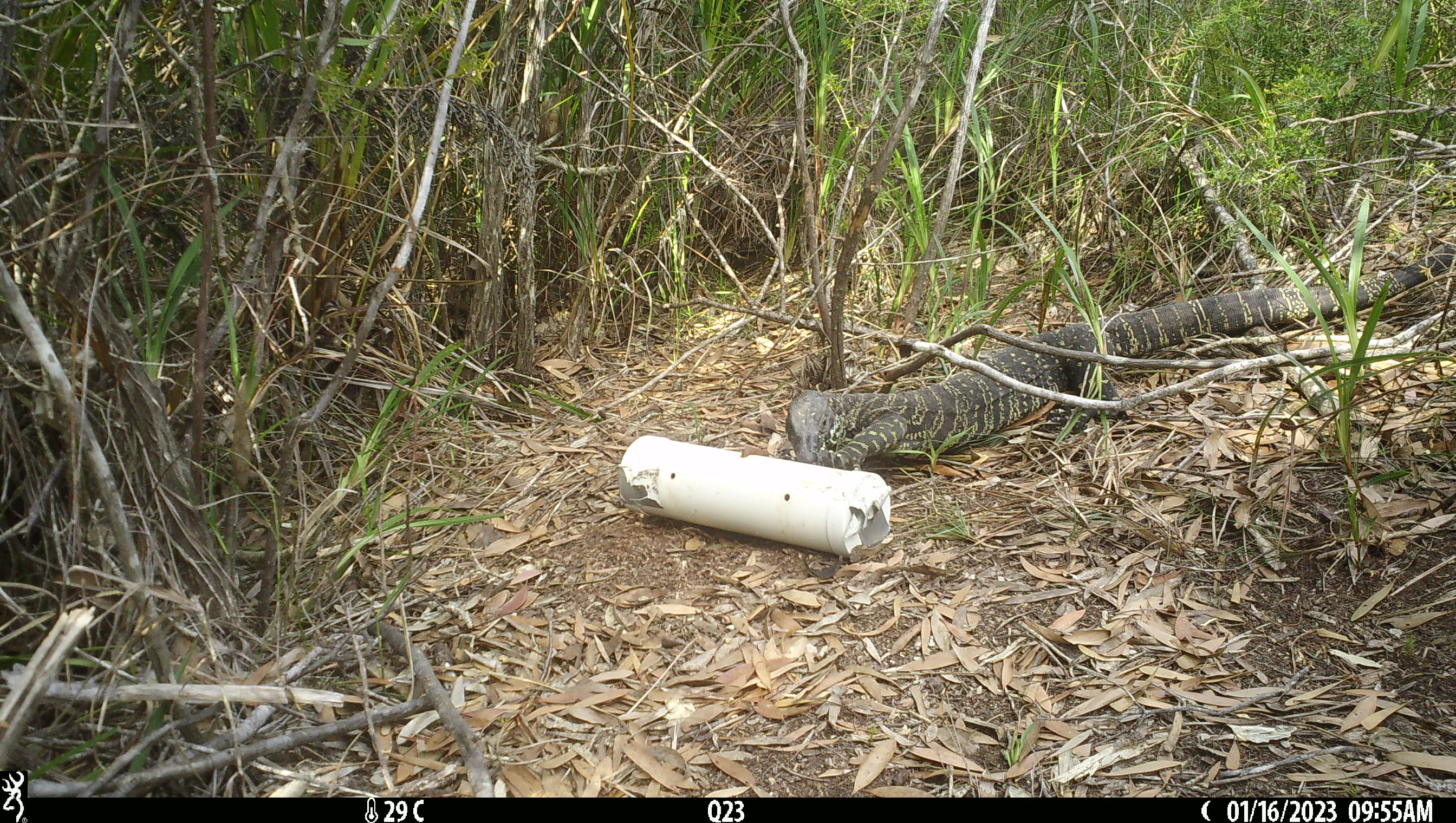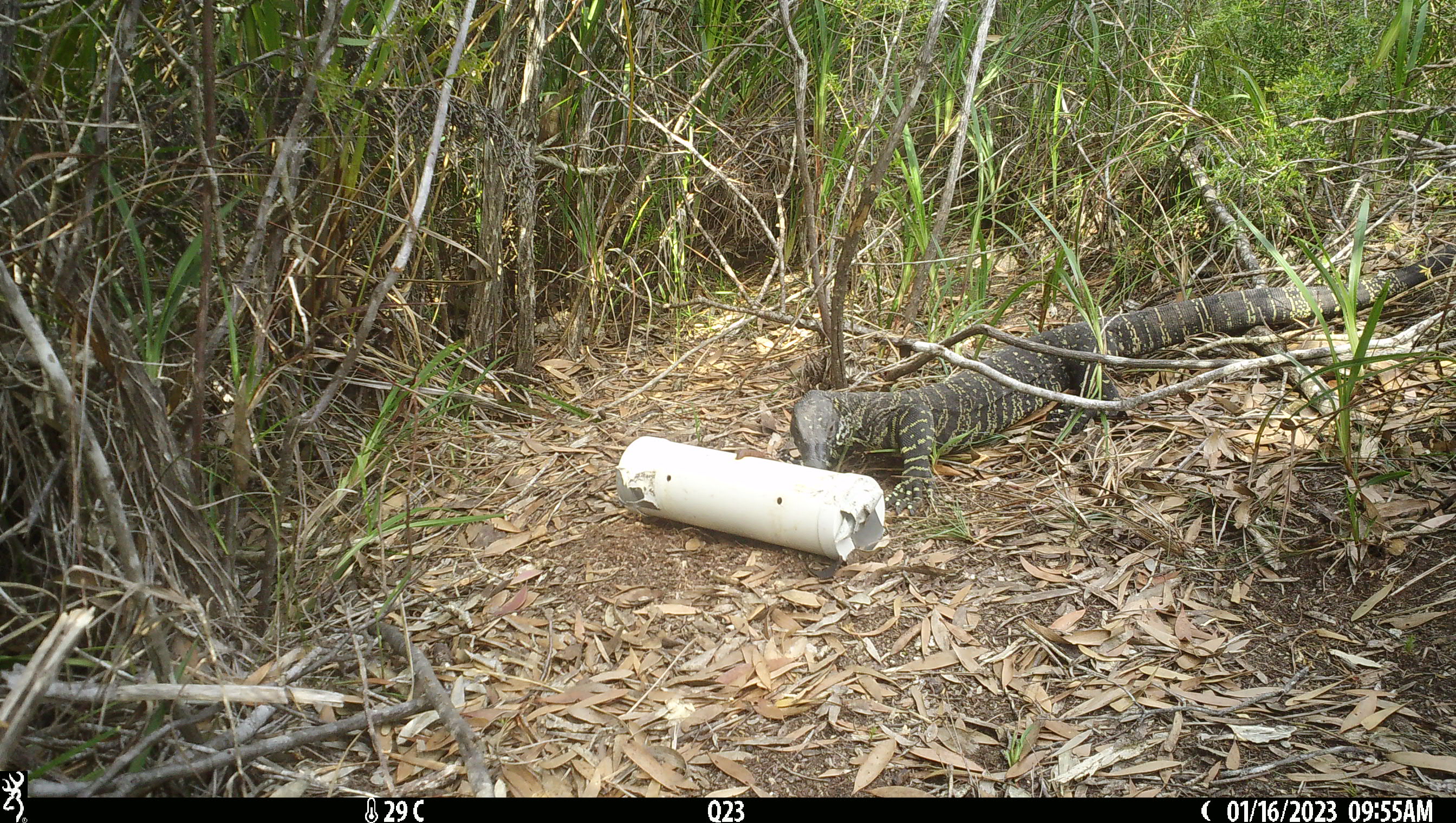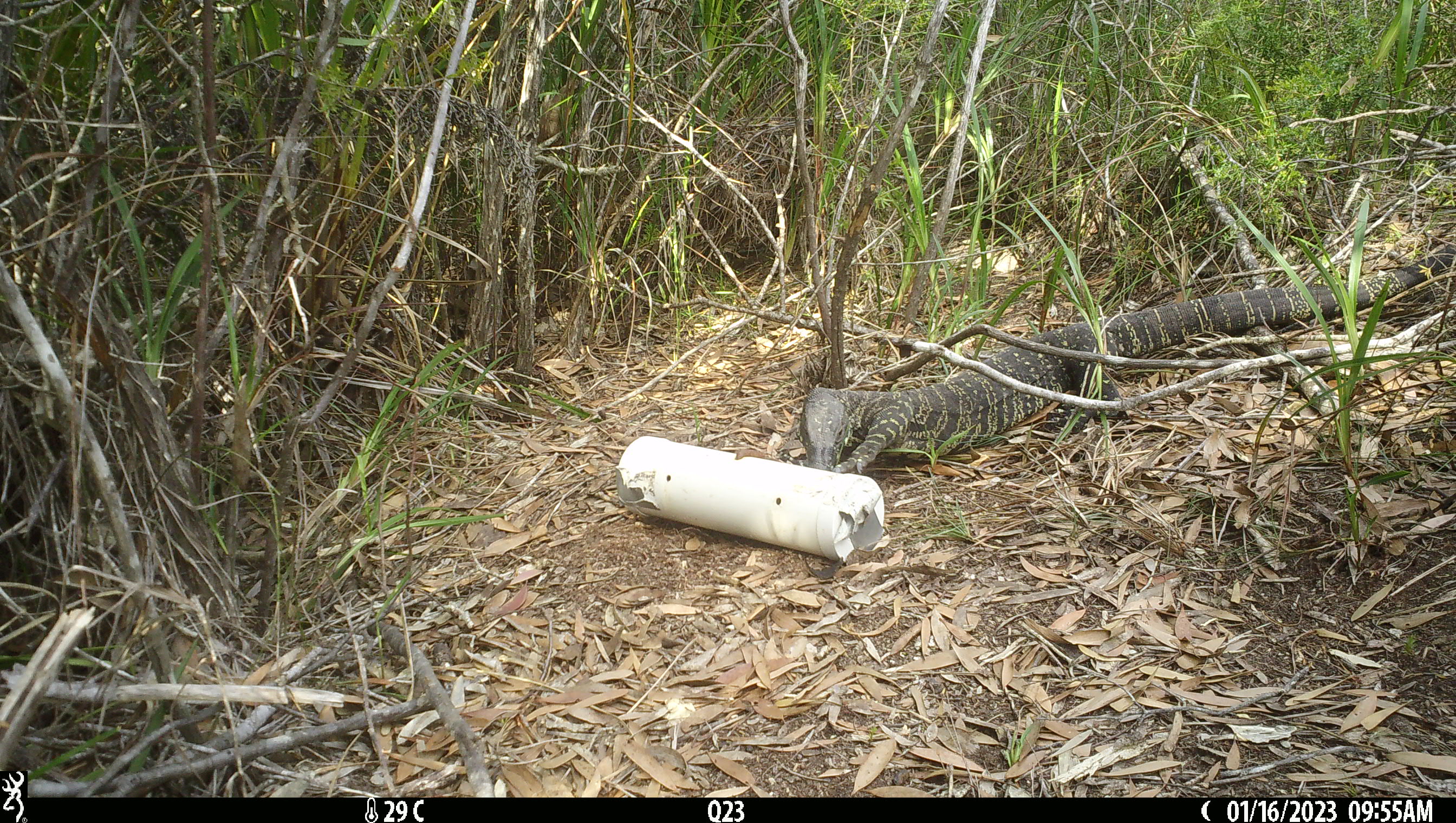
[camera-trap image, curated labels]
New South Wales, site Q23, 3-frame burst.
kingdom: Animalia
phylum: Chordata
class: Reptilia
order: Squamata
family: Varanidae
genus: Varanus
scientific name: Varanus varius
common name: lace monitor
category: goanna